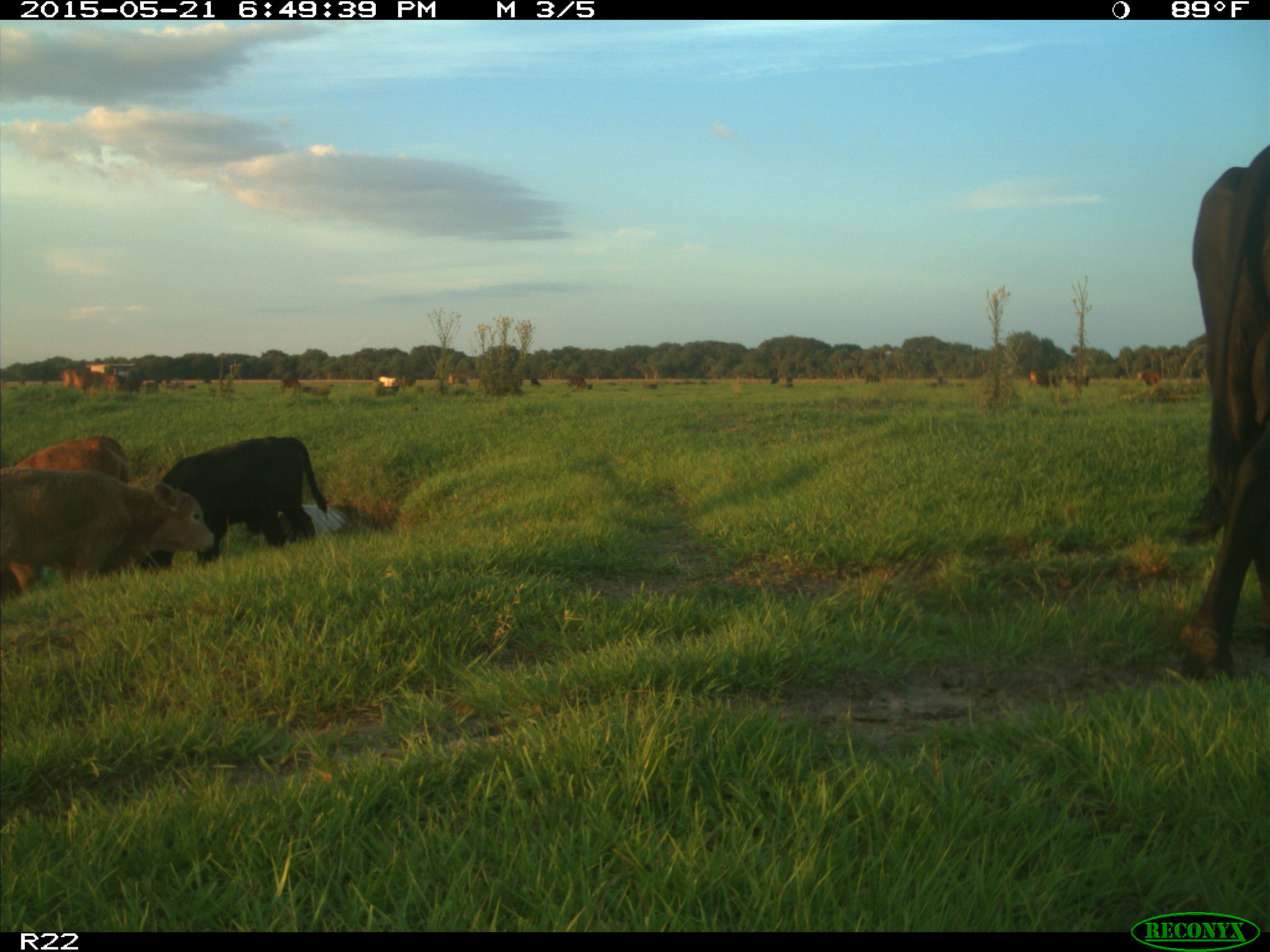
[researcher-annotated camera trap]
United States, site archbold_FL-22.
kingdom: Animalia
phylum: Chordata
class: Mammalia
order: Artiodactyla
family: Bovidae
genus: Bos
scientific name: Bos taurus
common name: domestic cow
Bos taurus (domestic cow).